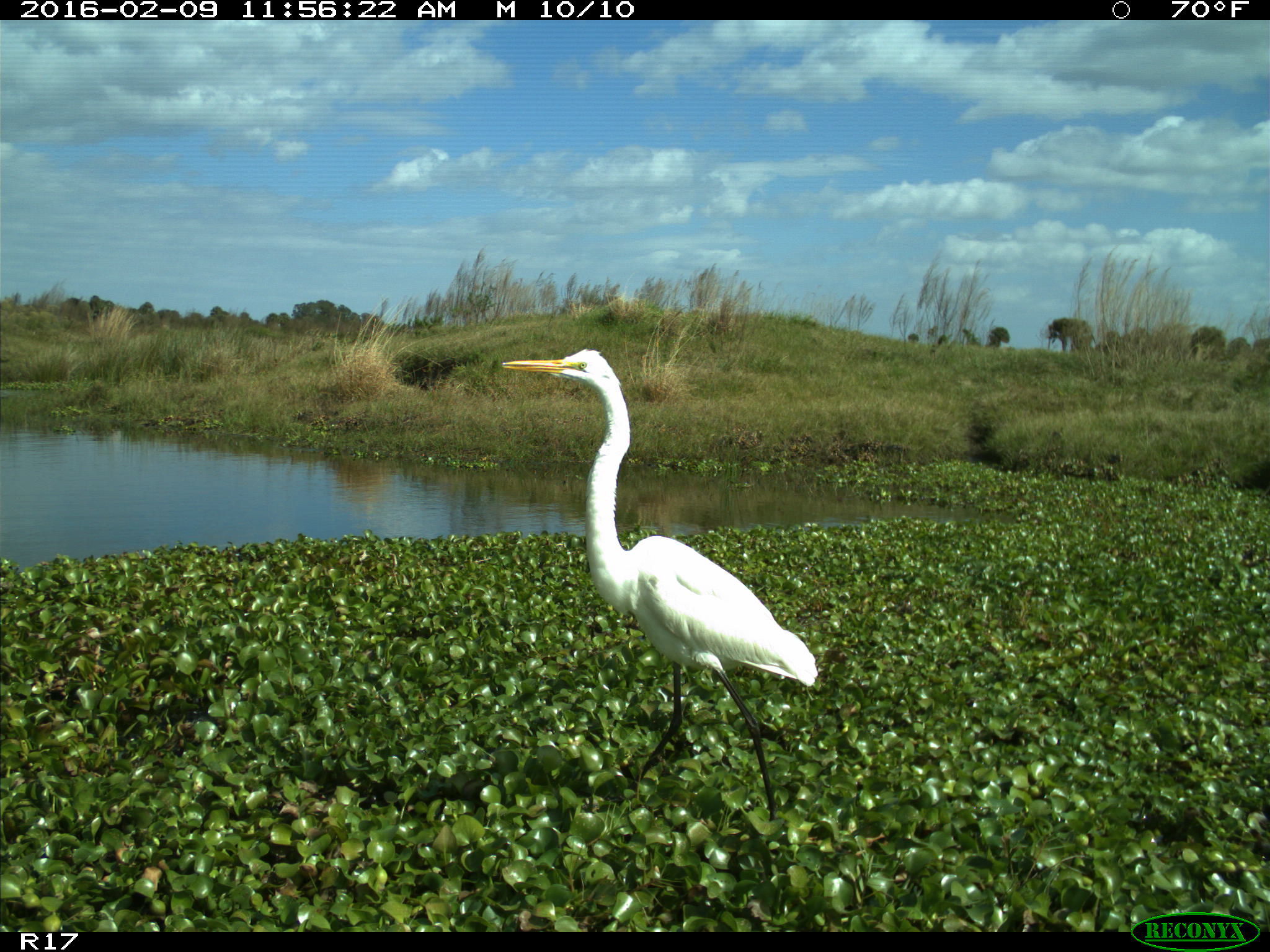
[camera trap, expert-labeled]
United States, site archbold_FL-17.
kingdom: Animalia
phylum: Chordata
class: Aves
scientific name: Aves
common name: birds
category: unidentified bird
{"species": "unidentified bird (birds) (Aves)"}